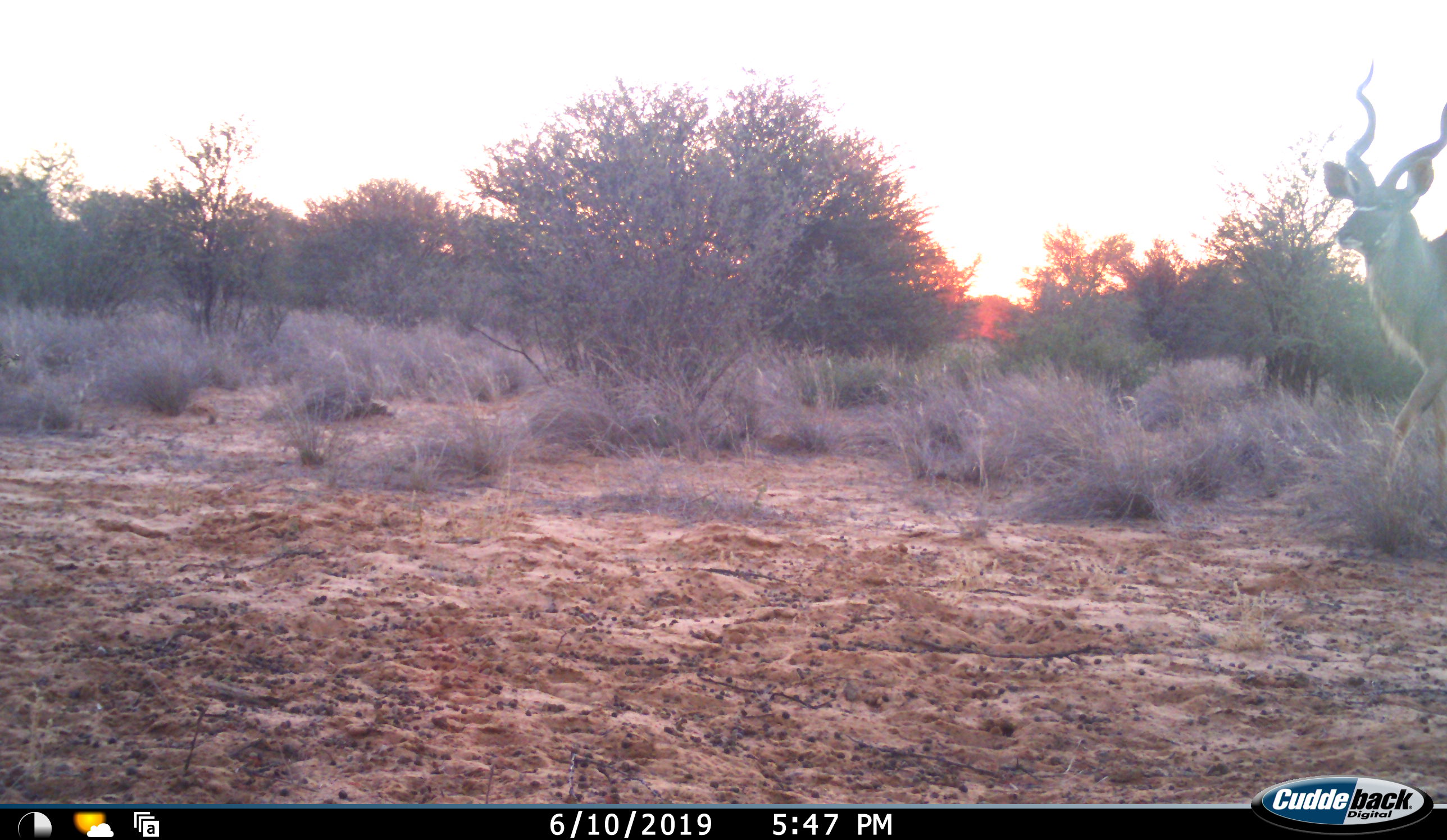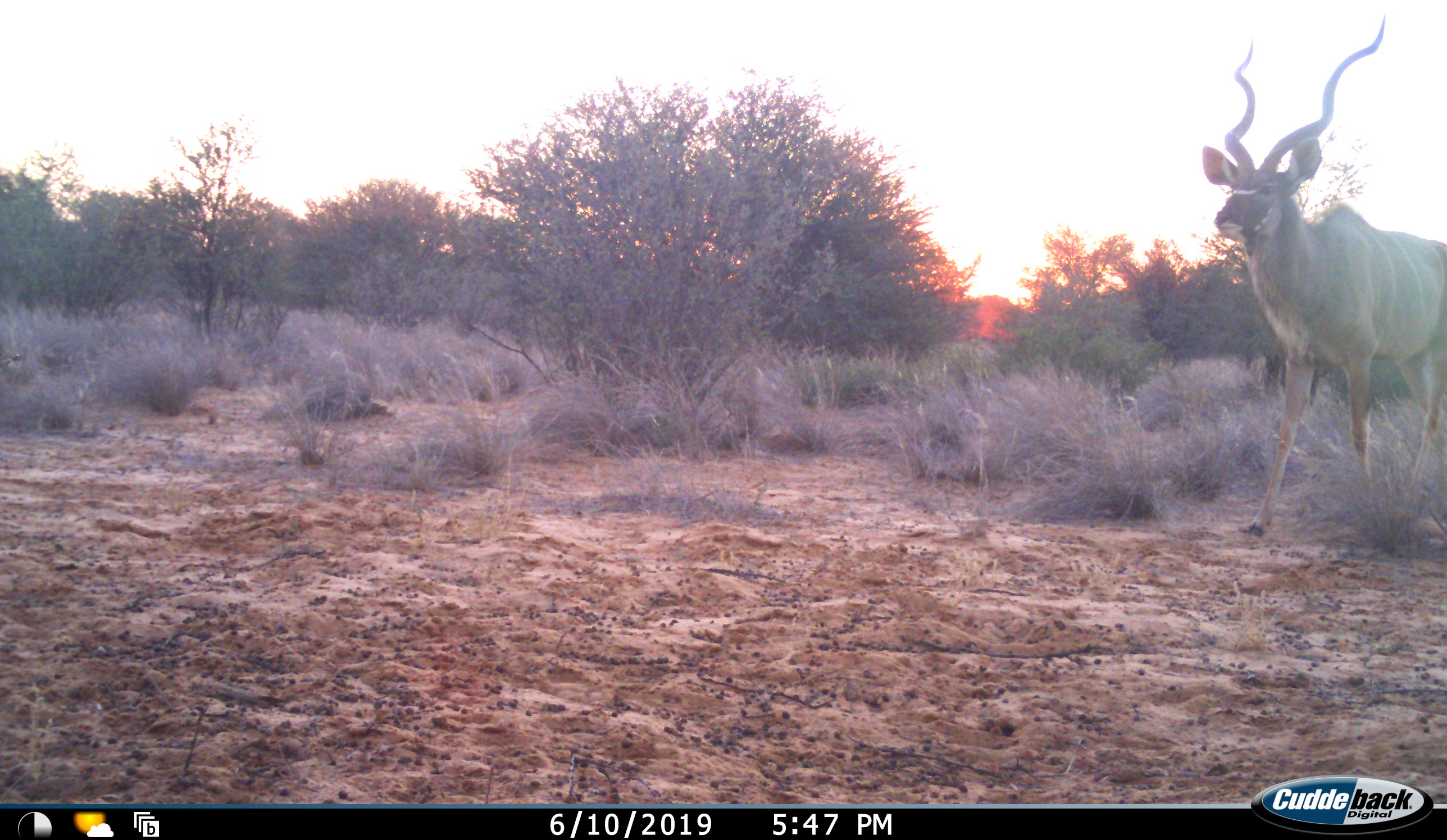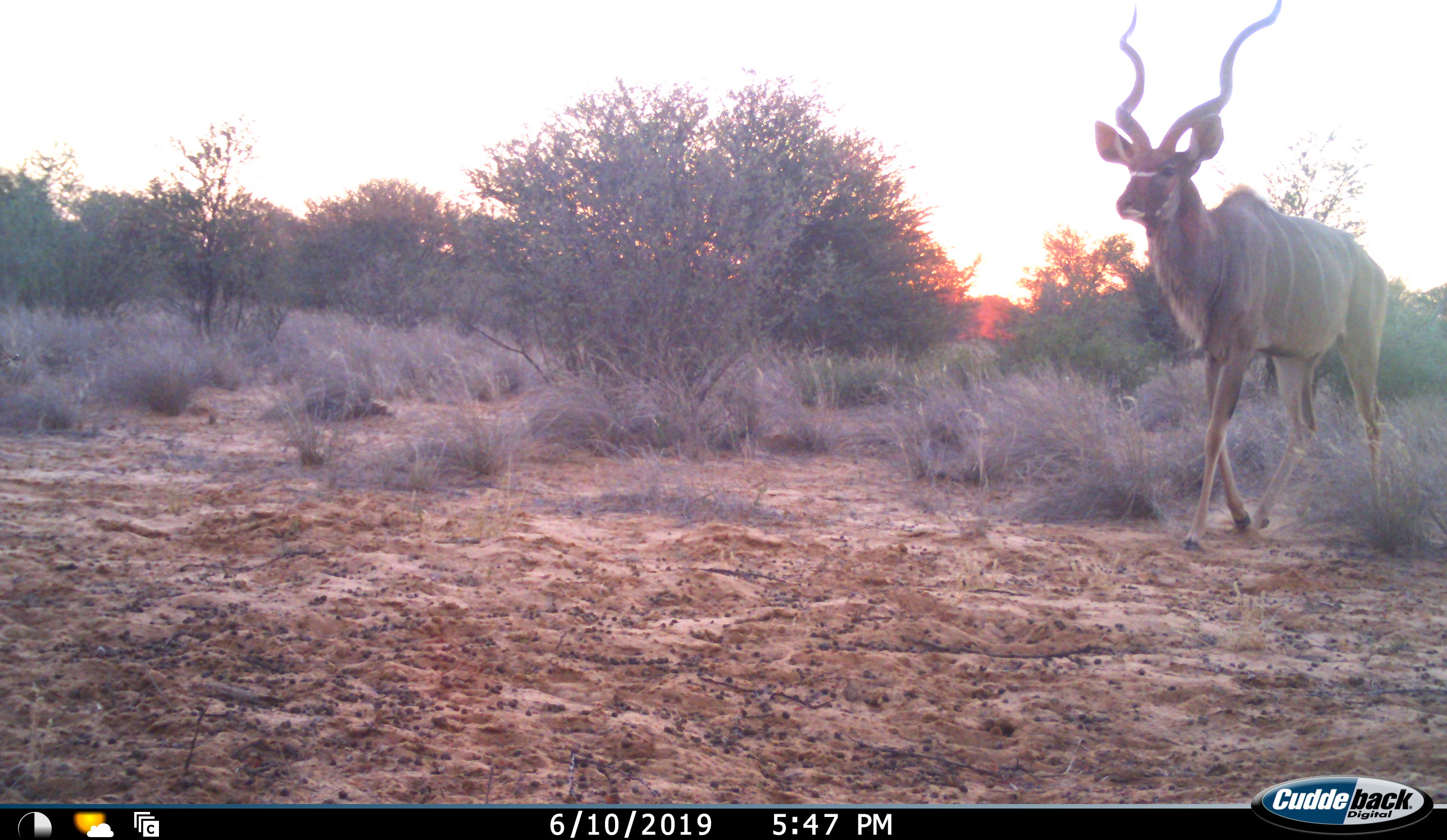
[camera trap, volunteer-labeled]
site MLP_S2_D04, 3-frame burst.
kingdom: Animalia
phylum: Chordata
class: Mammalia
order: Artiodactyla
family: Bovidae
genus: Tragelaphus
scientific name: Tragelaphus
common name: kudu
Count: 1.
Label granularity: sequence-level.